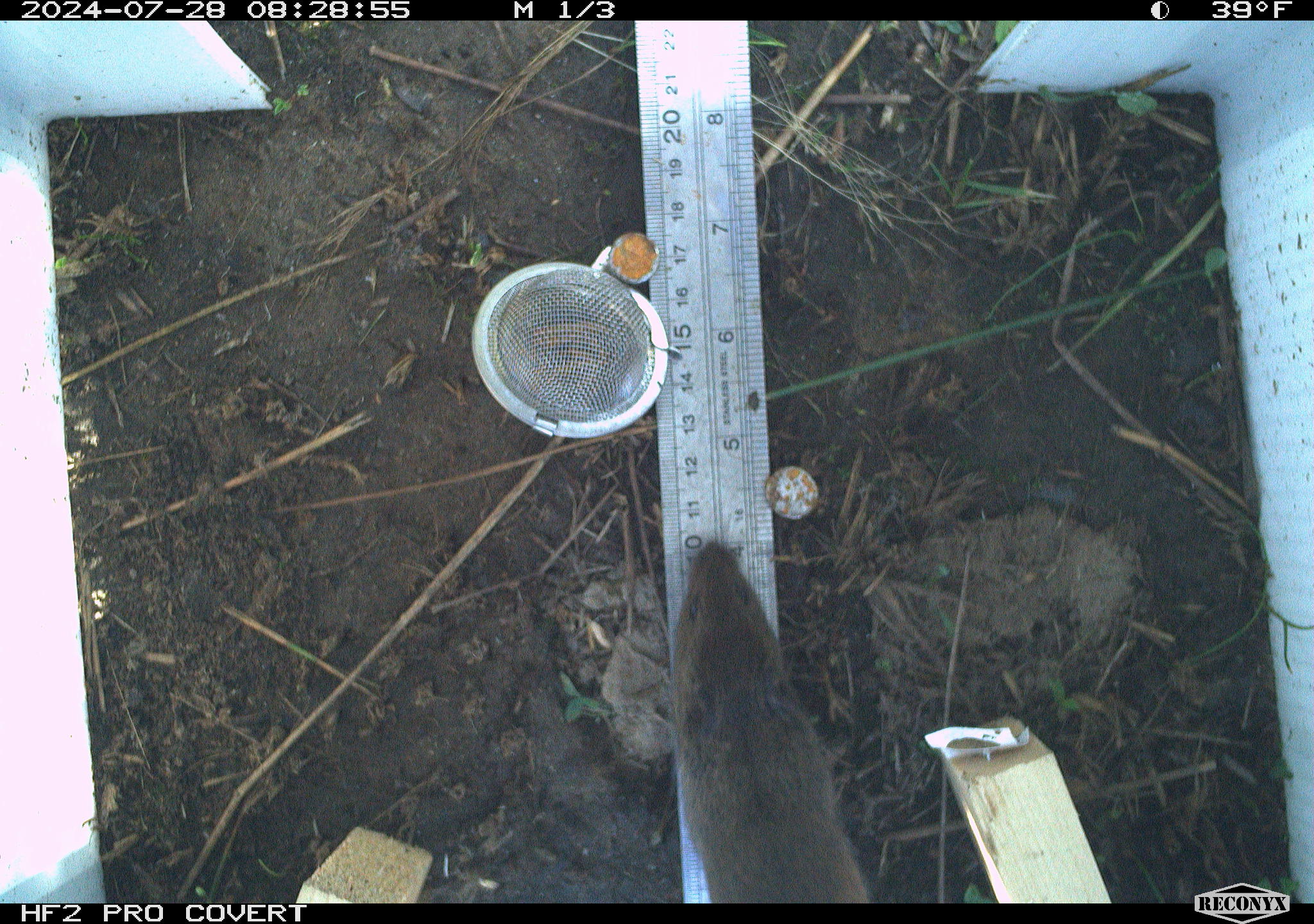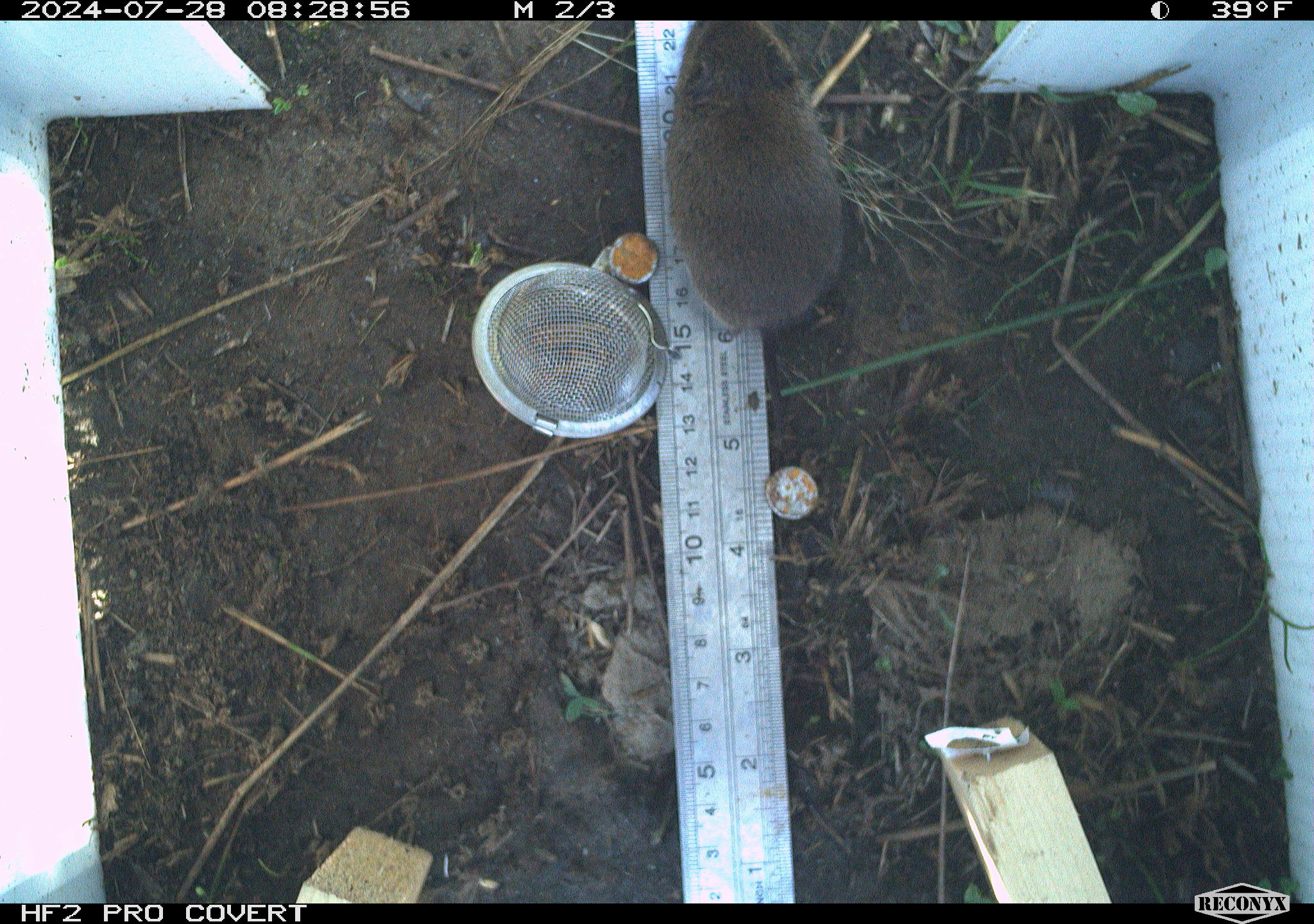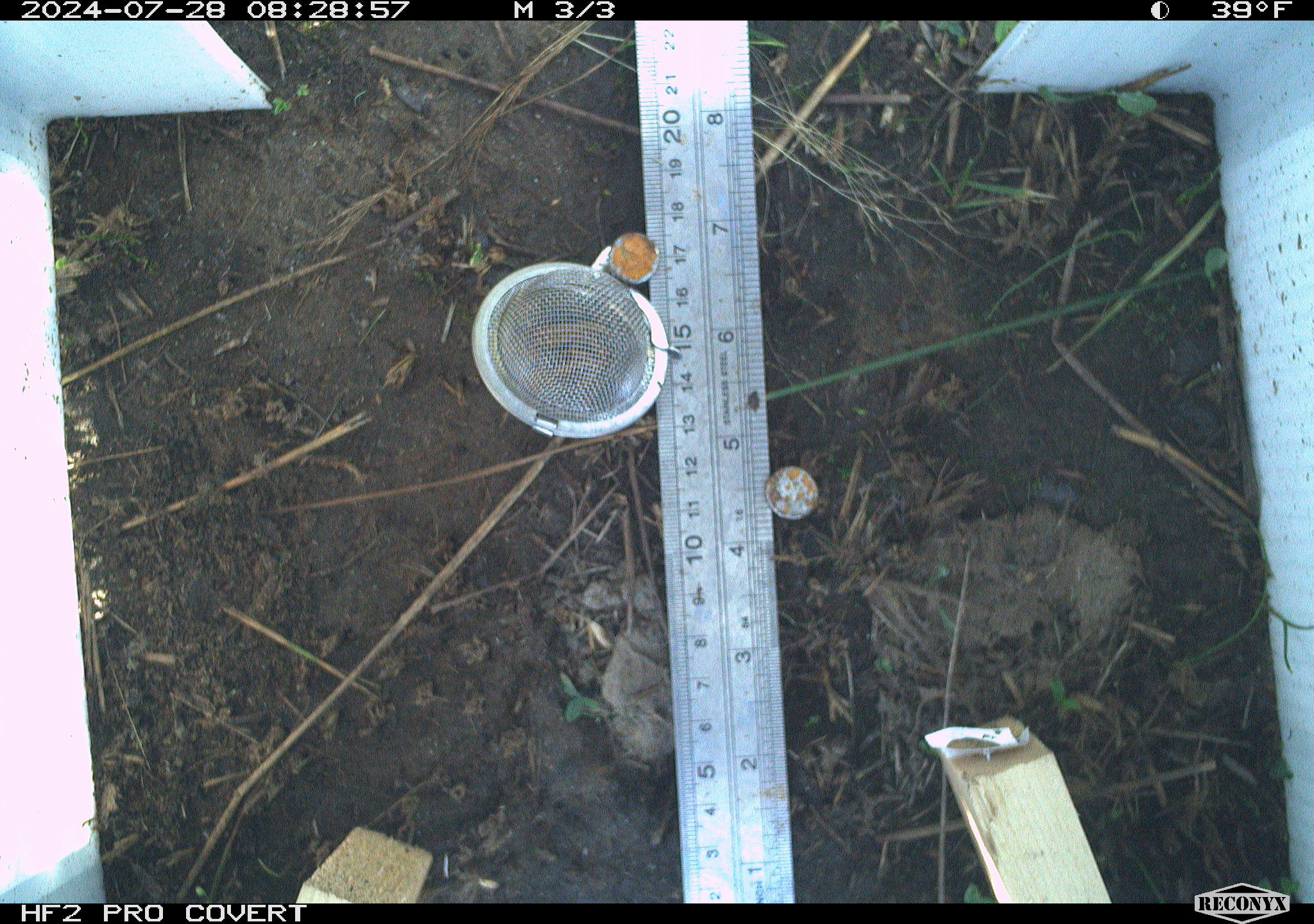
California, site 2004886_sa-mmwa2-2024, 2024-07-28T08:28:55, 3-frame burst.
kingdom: Animalia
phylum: Chordata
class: Mammalia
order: Rodentia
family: Cricetidae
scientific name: Arvicolinae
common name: voles, lemmings, and muskrats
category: arvicolinae subfamily